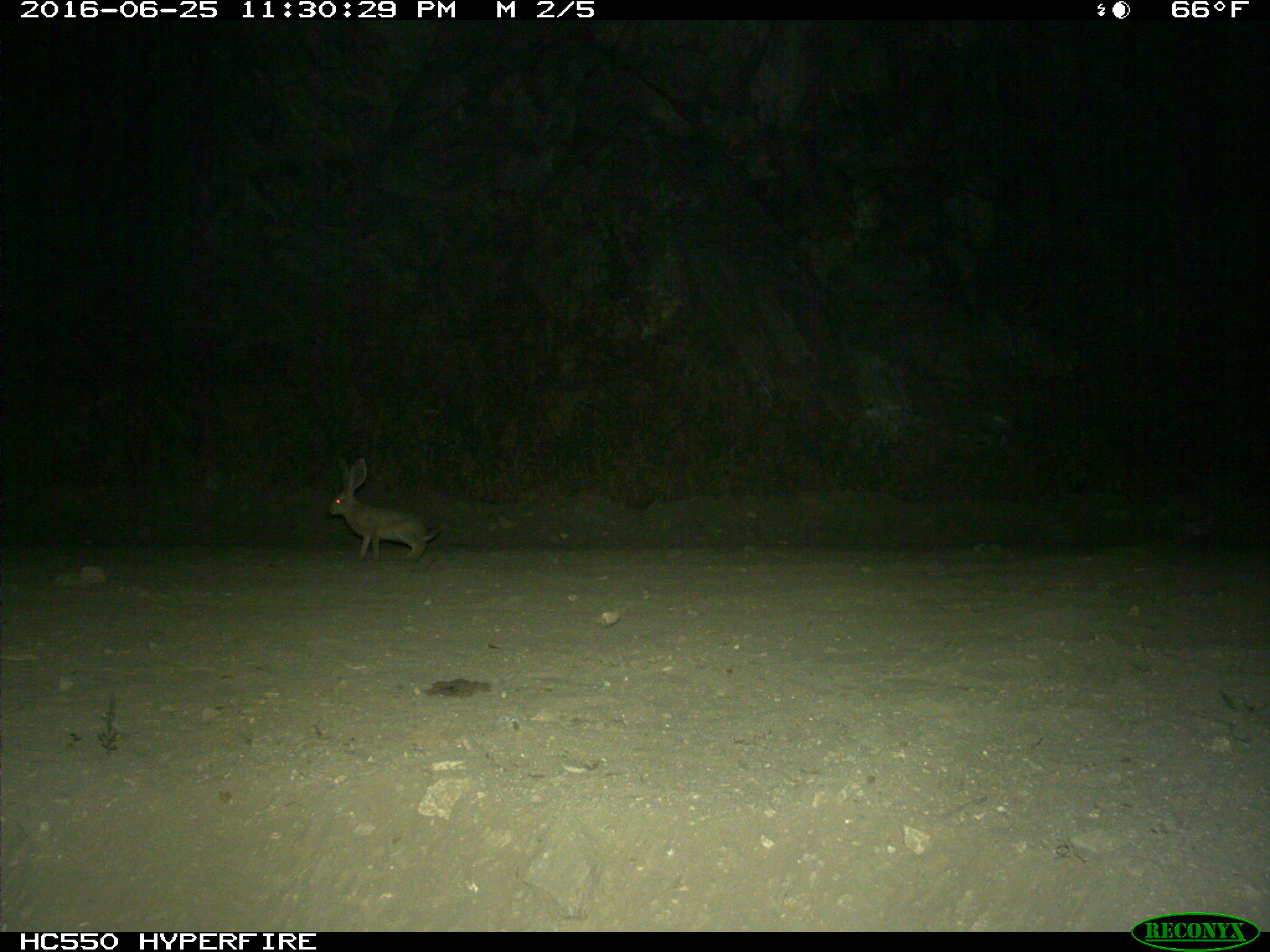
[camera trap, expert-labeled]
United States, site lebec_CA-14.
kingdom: Animalia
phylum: Chordata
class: Mammalia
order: Lagomorpha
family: Leporidae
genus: Lepus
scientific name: Lepus californicus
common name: black-tailed jackrabbit